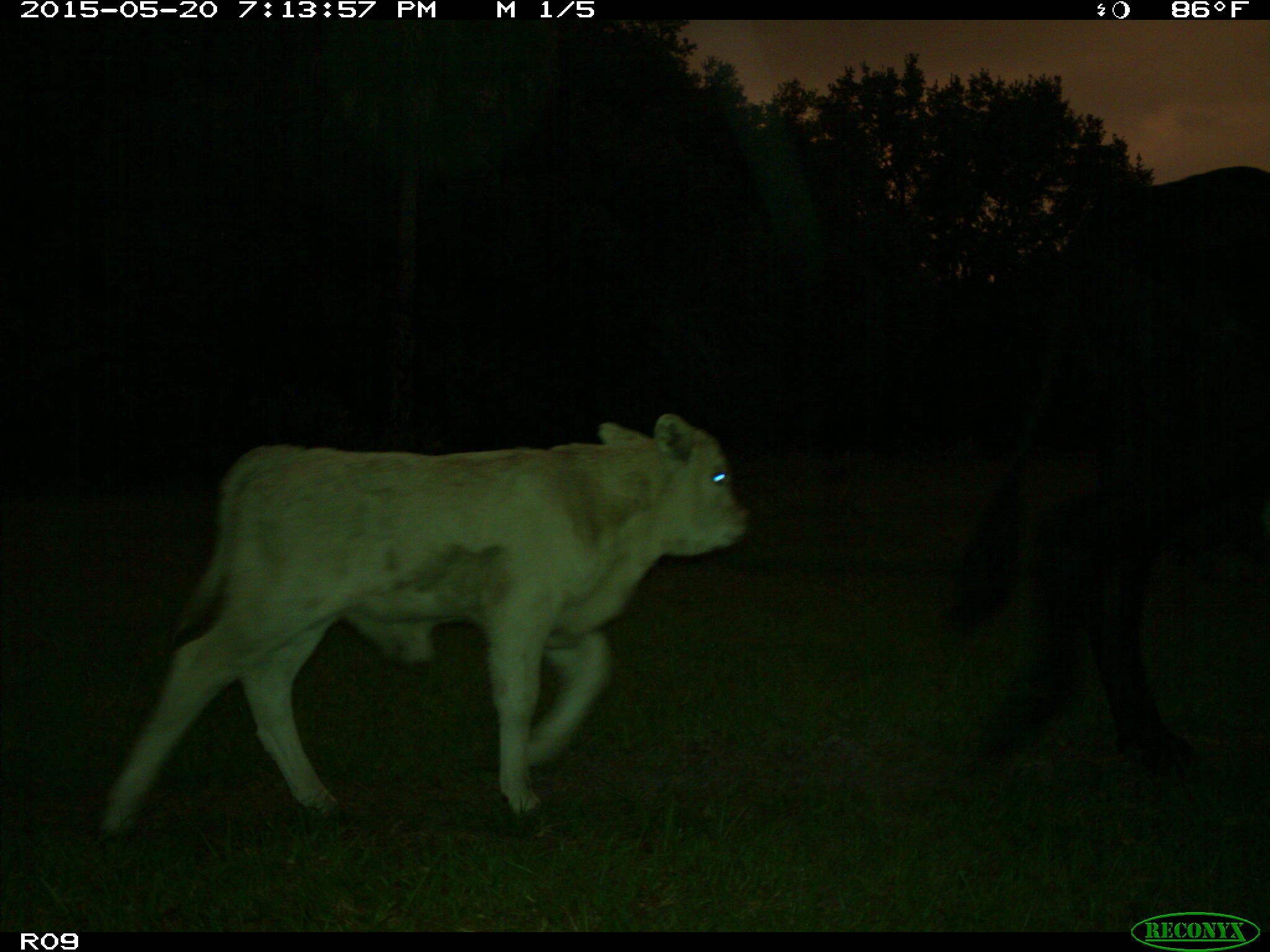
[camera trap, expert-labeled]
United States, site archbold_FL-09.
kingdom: Animalia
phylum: Chordata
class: Mammalia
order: Artiodactyla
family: Bovidae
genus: Bos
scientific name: Bos taurus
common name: domestic cow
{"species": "Bos taurus (domestic cow)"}